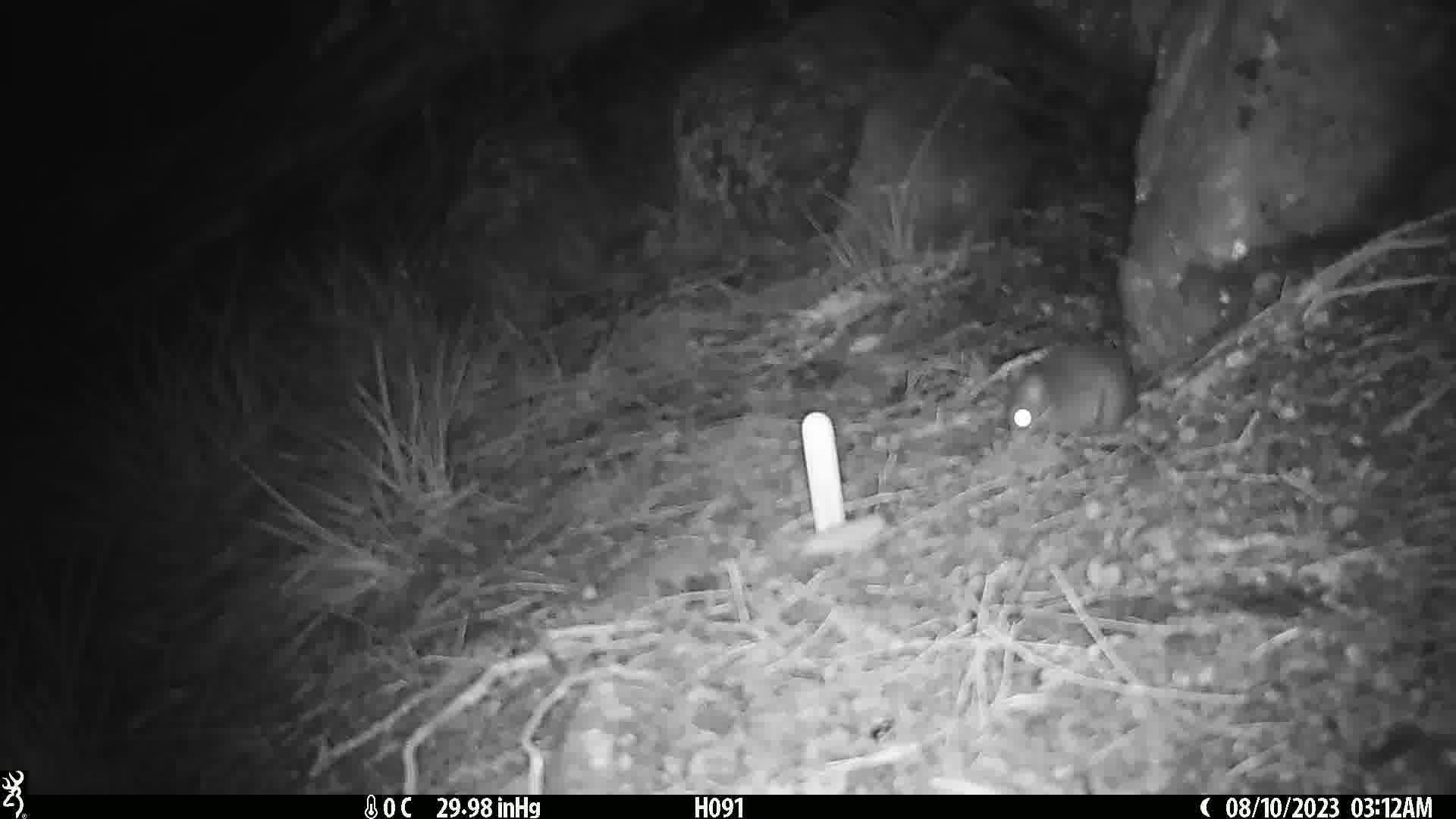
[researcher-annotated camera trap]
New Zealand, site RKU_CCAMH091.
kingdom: Animalia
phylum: Chordata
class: Mammalia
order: Rodentia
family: Muridae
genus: Rattus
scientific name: Rattus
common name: rat